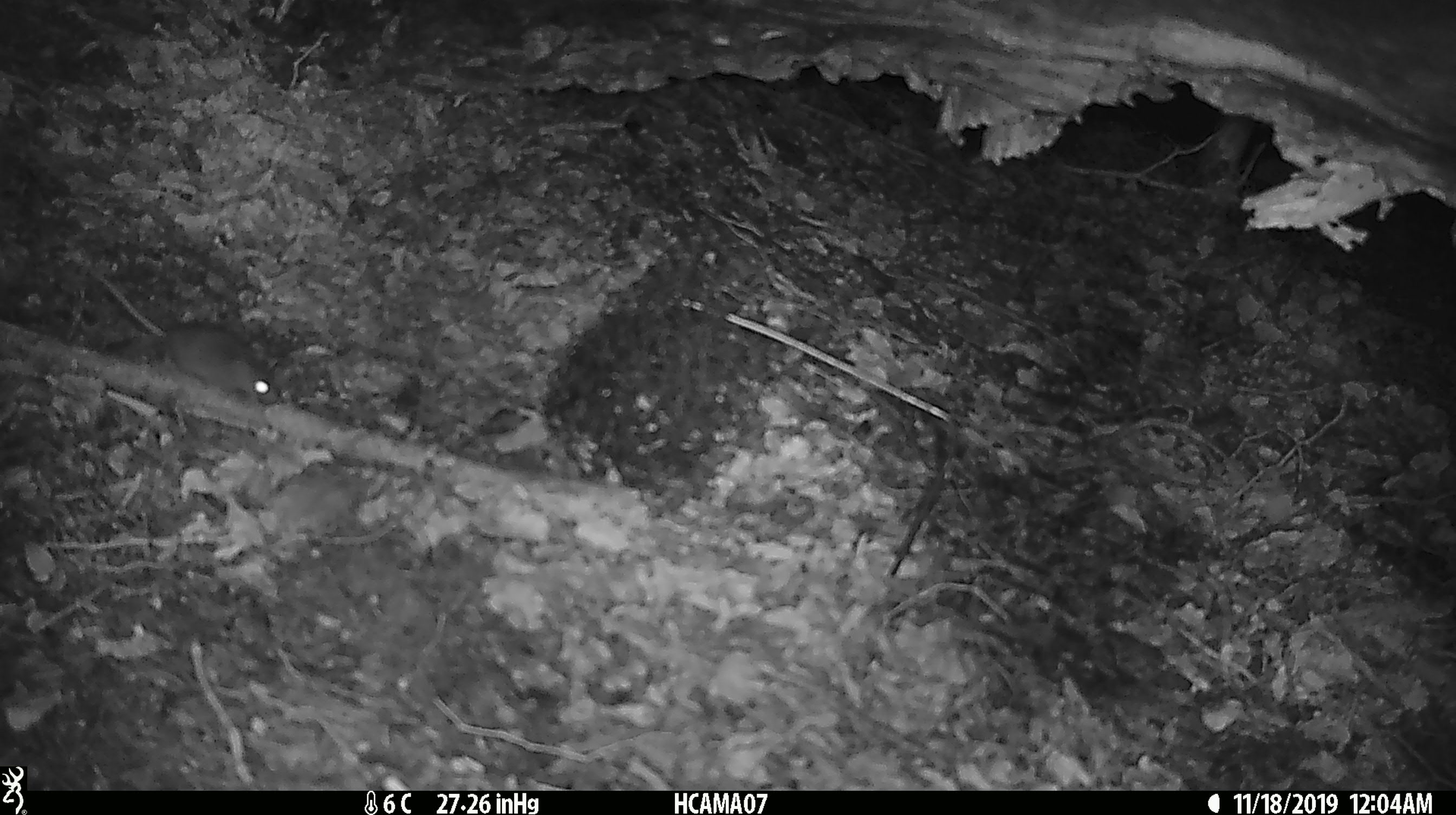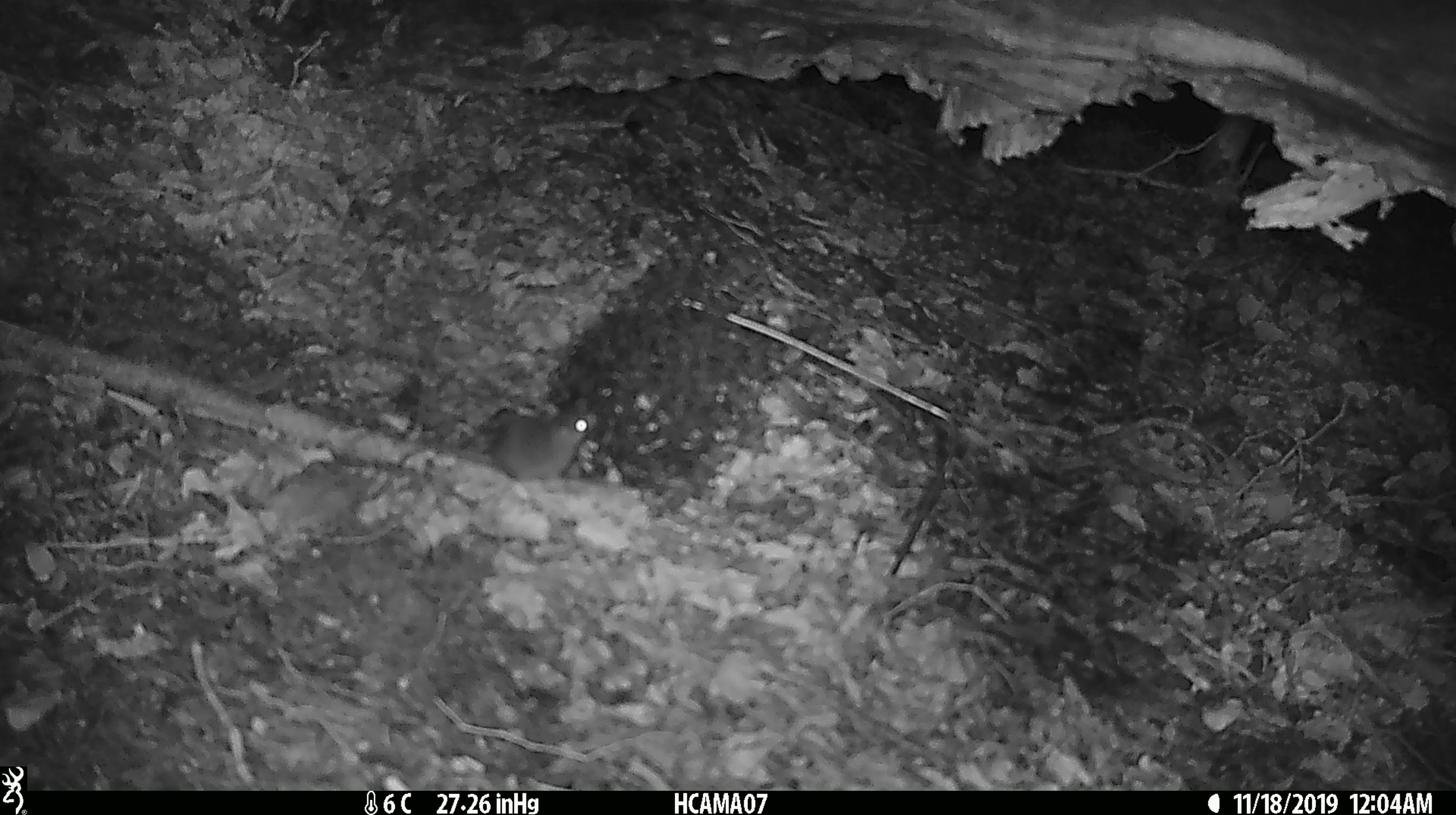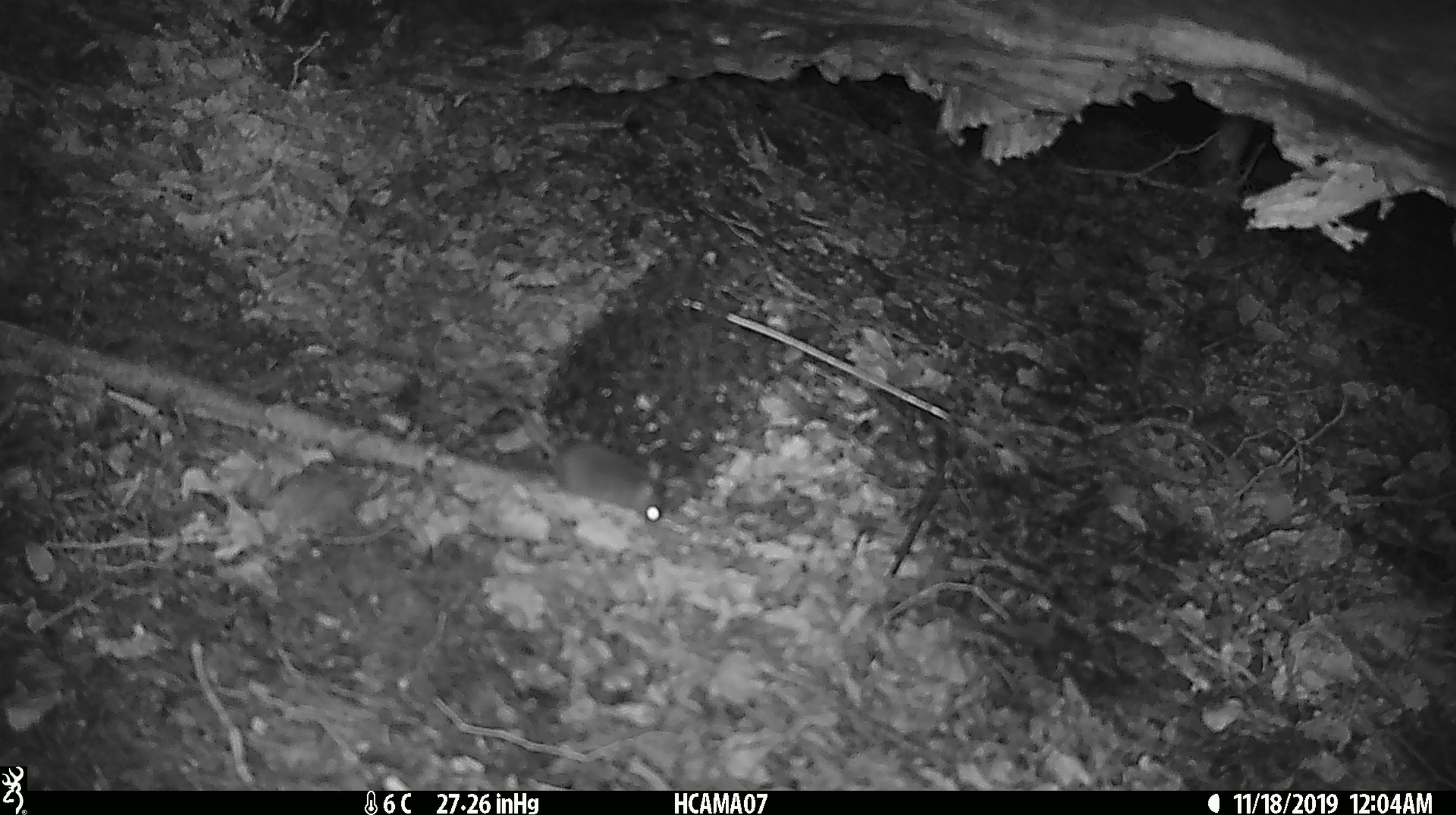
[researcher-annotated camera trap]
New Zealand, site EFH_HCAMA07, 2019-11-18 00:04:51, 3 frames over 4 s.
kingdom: Animalia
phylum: Chordata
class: Mammalia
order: Rodentia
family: Muridae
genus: Mus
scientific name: Mus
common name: mouse